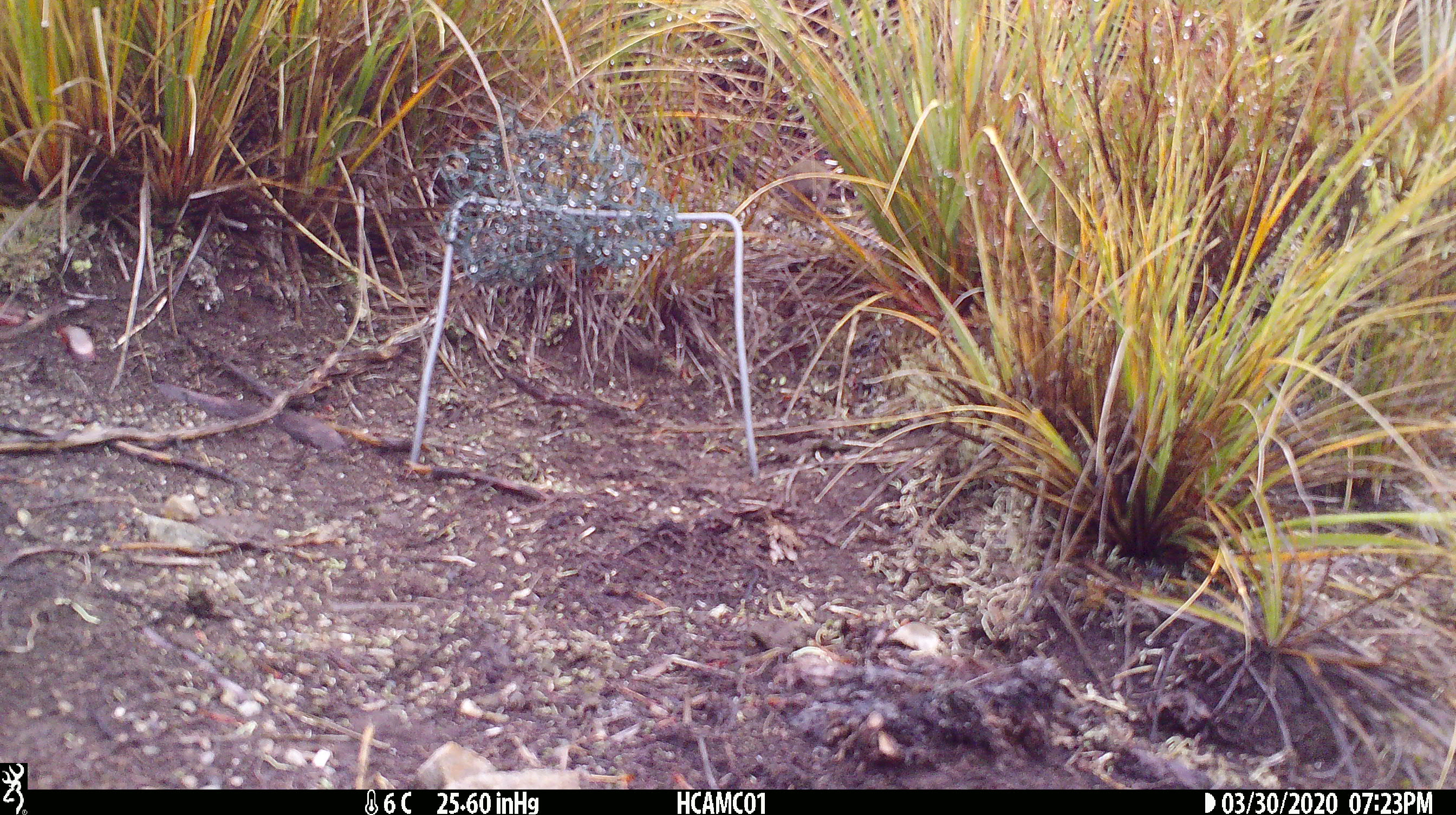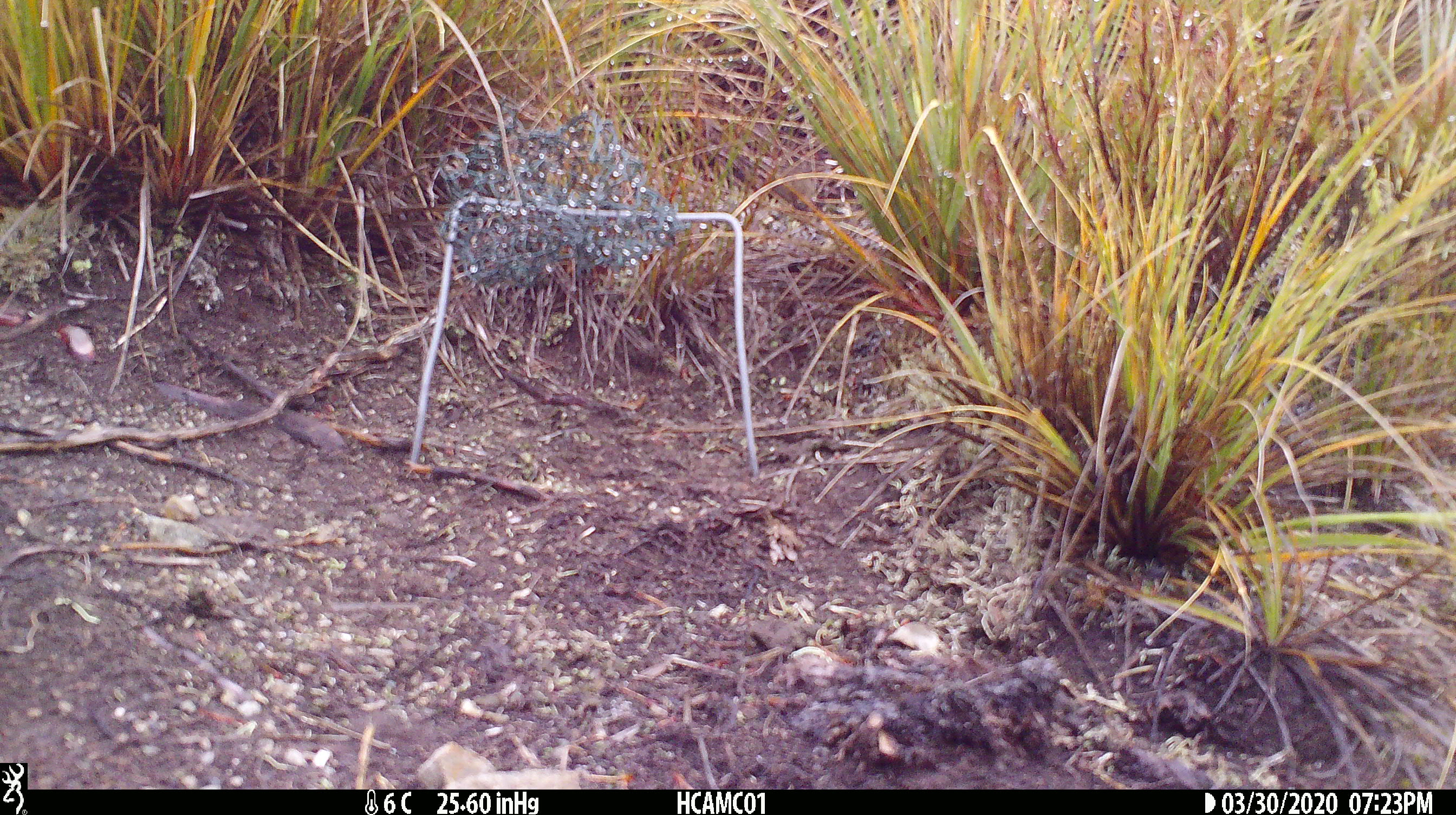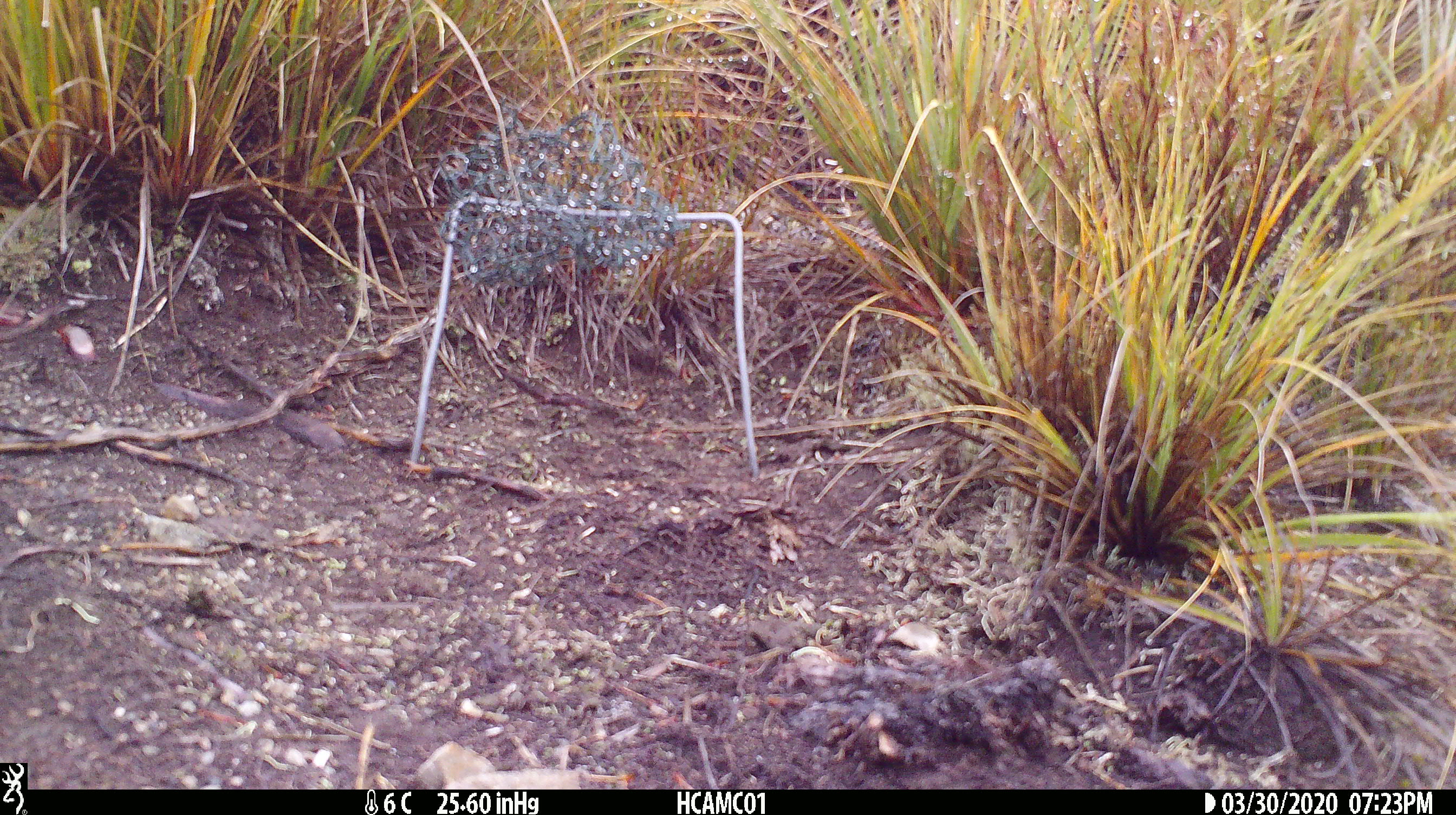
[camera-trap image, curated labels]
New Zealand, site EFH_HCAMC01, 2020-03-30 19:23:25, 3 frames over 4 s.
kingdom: Animalia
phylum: Chordata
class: Mammalia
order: Rodentia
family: Muridae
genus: Mus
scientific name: Mus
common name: mouse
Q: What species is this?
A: Mouse (Mus).